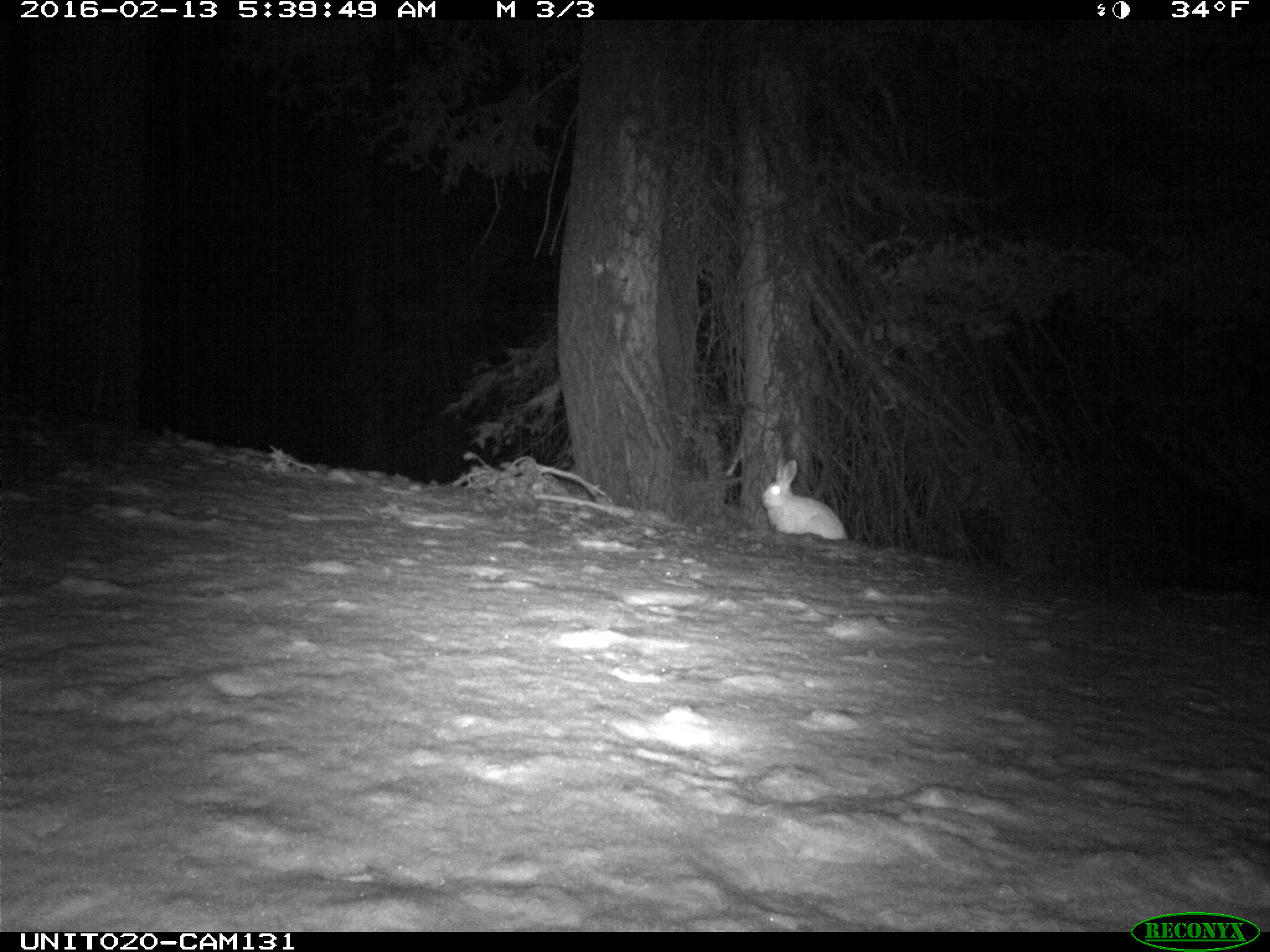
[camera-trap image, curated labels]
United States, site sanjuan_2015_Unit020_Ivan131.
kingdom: Animalia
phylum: Chordata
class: Mammalia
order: Lagomorpha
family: Leporidae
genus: Lepus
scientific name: Lepus americanus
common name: snowshoe hare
Lepus americanus (snowshoe hare).